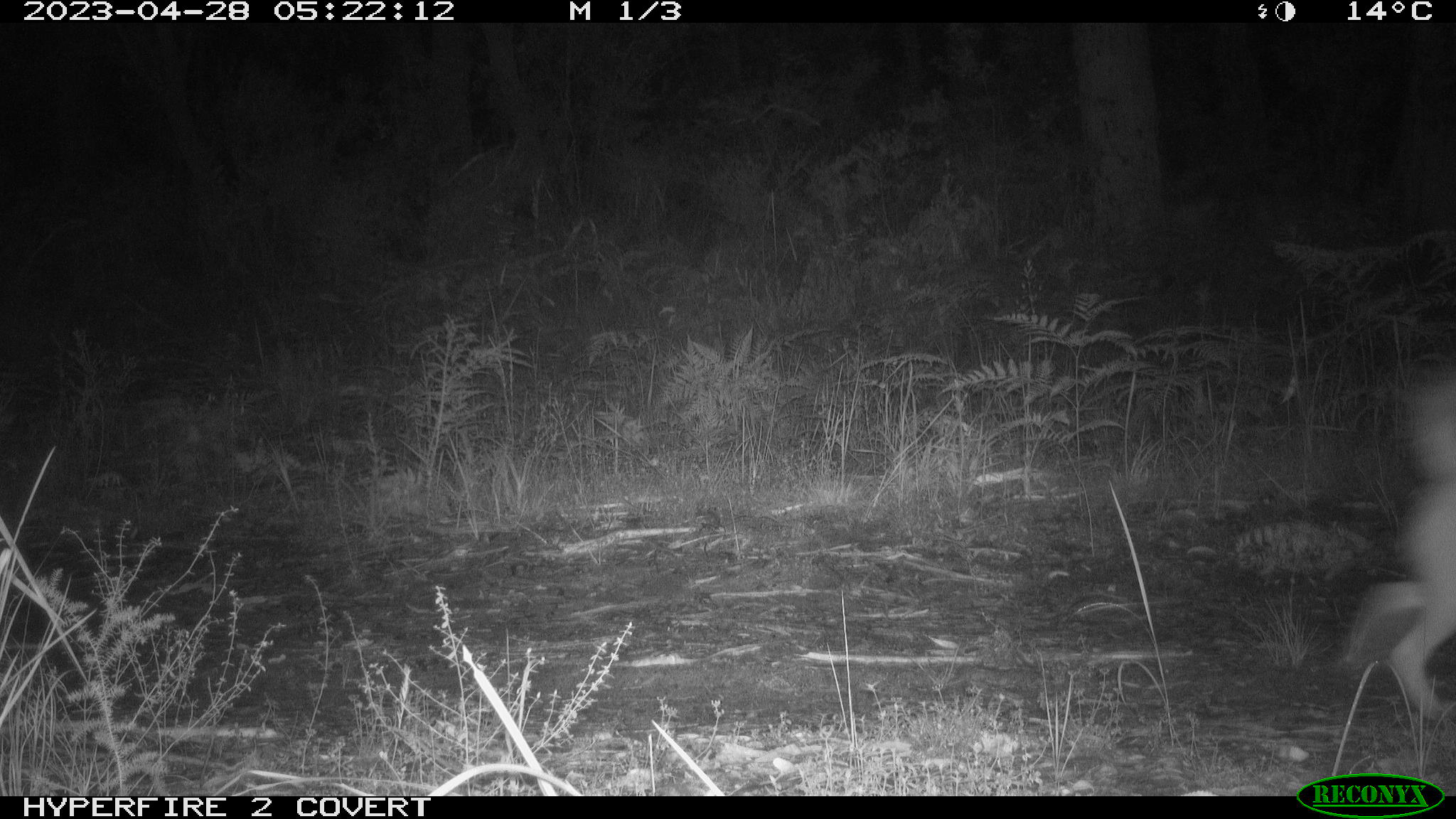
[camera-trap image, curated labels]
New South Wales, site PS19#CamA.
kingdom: Animalia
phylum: Chordata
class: Mammalia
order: Carnivora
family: Canidae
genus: Canis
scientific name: Canis familiaris dingo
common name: dingo